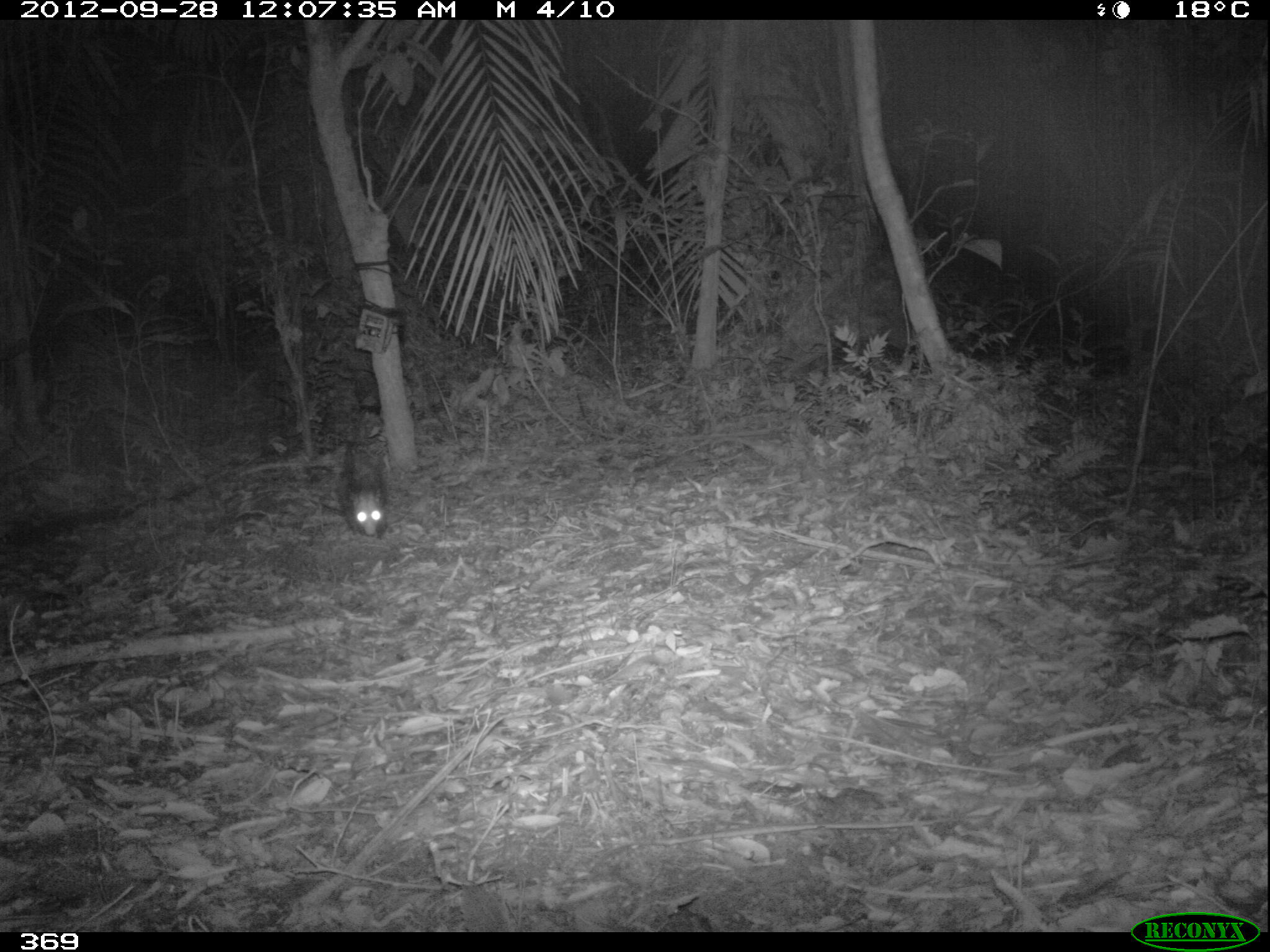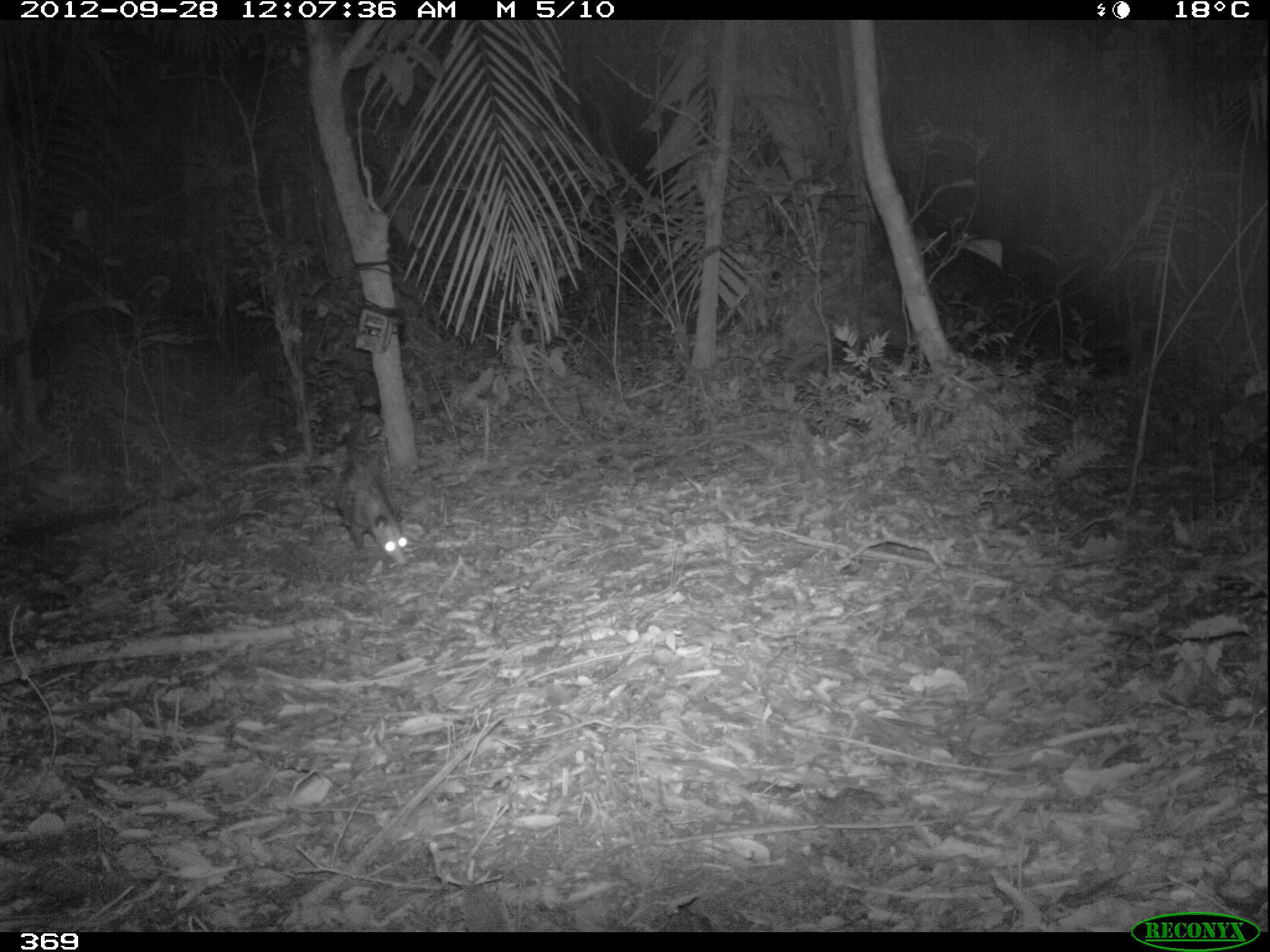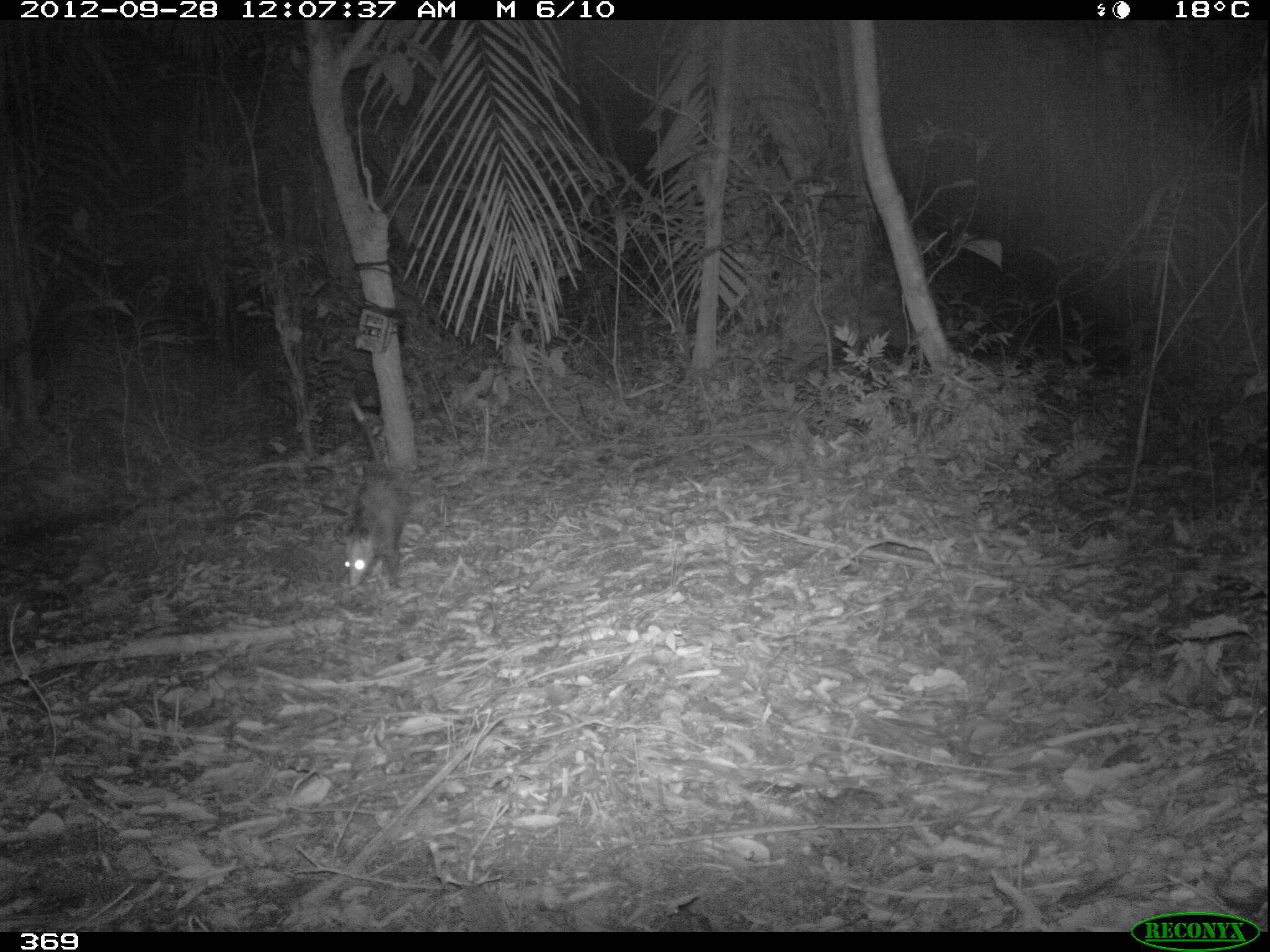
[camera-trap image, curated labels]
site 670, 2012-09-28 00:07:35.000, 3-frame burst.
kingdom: Animalia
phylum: Chordata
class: Mammalia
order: Didelphimorphia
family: Didelphidae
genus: Didelphis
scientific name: Didelphis marsupialis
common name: southern opossum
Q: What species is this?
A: Didelphis marsupialis (southern opossum).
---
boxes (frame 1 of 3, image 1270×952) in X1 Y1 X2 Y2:
didelphis marsupialis: 337 441 391 543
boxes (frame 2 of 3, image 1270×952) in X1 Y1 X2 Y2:
didelphis marsupialis: 319 428 408 565